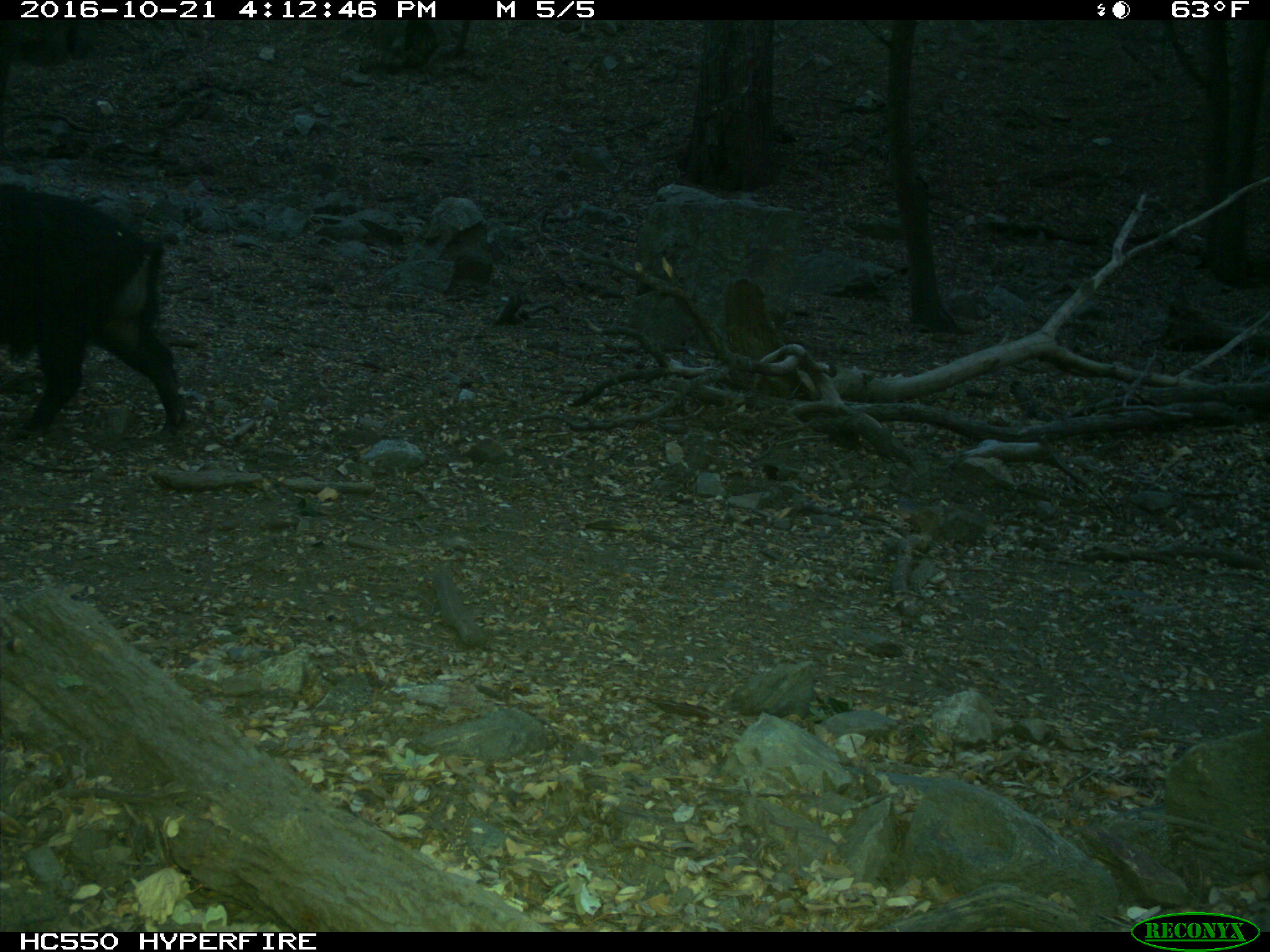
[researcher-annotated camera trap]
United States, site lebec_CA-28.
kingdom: Animalia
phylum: Chordata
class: Mammalia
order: Artiodactyla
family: Suidae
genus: Sus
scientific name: Sus scrofa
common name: wild boar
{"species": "Sus scrofa (wild boar)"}